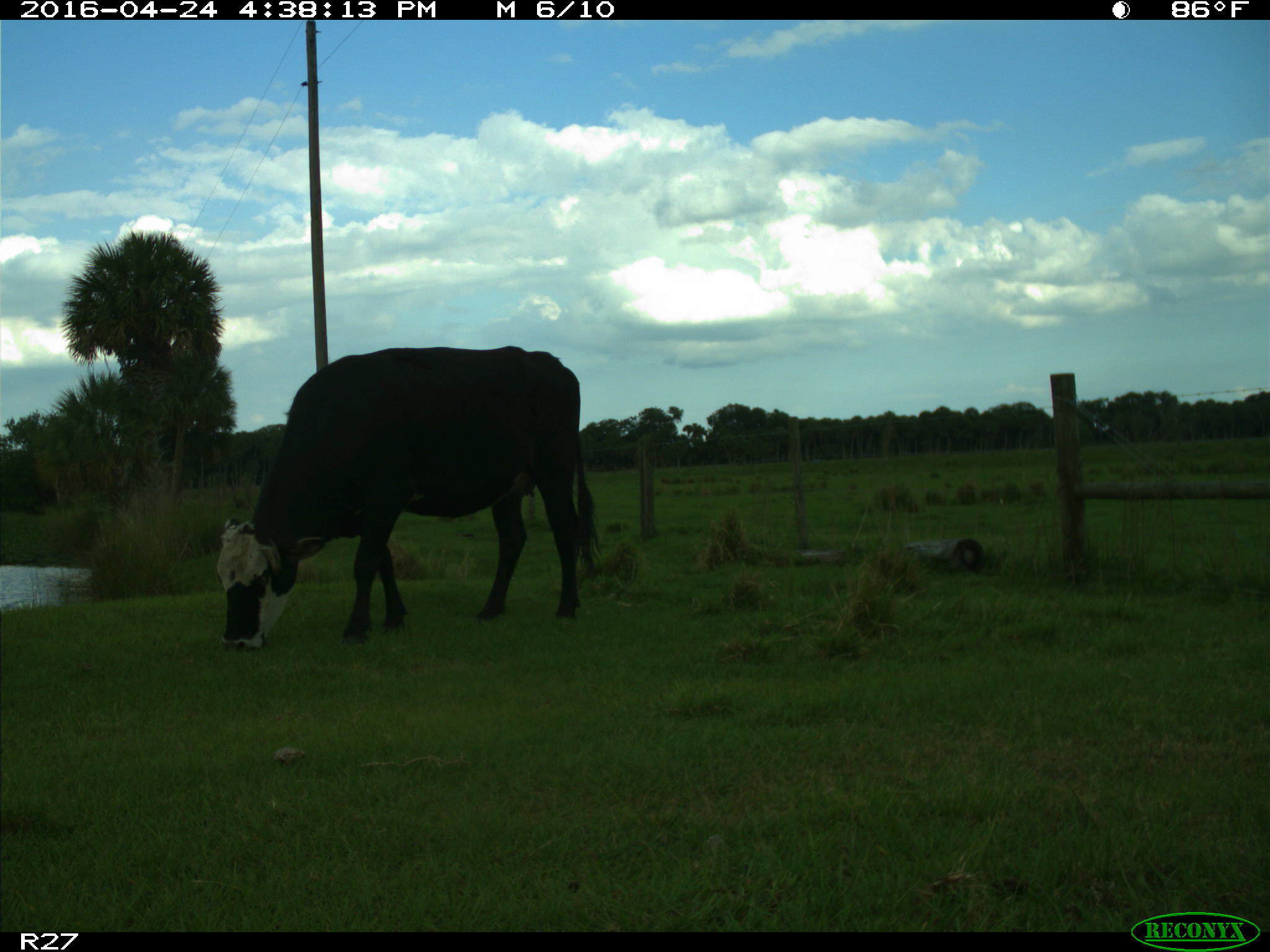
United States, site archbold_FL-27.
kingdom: Animalia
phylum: Chordata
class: Mammalia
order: Artiodactyla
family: Bovidae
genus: Bos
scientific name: Bos taurus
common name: domestic cow